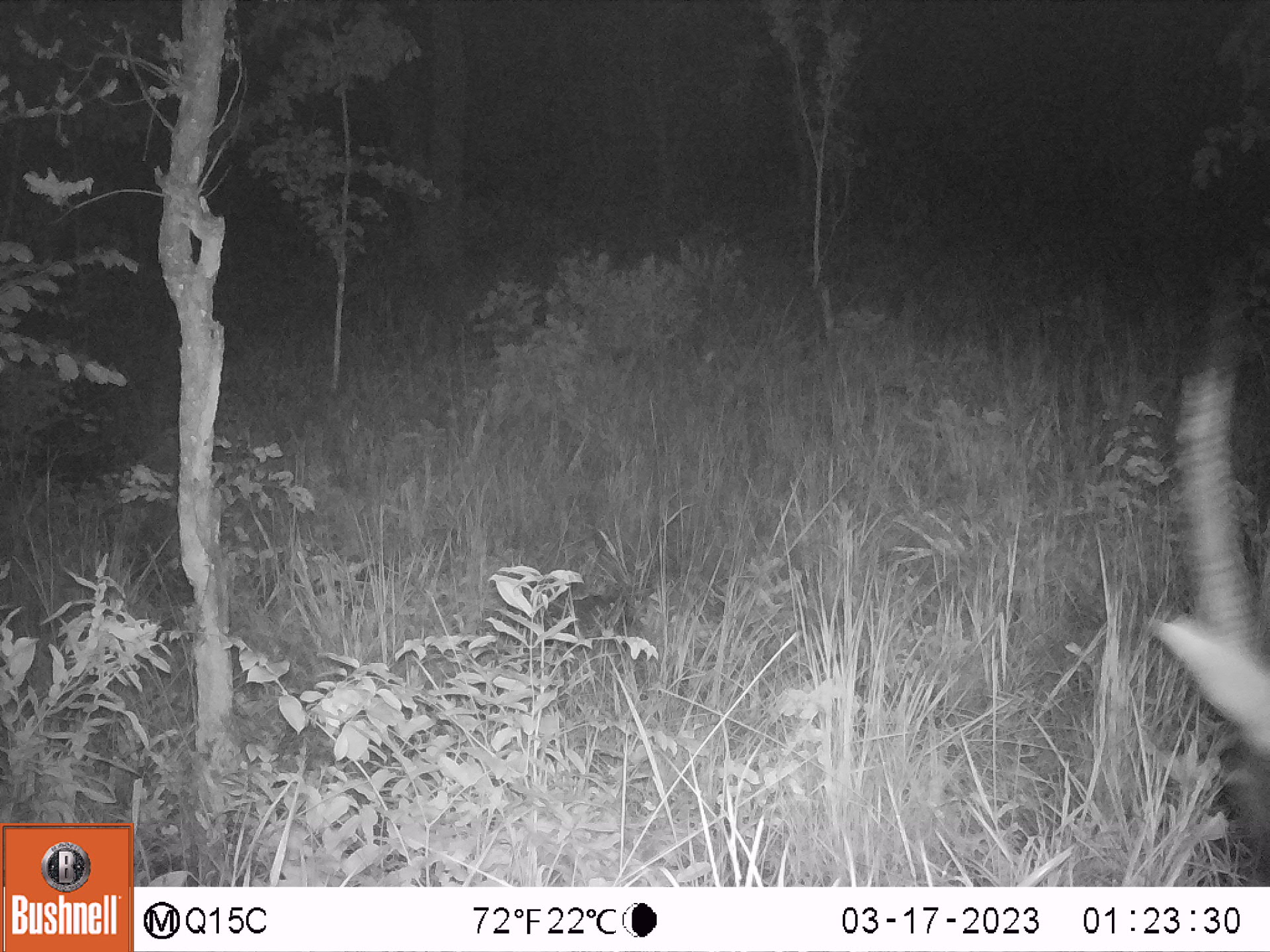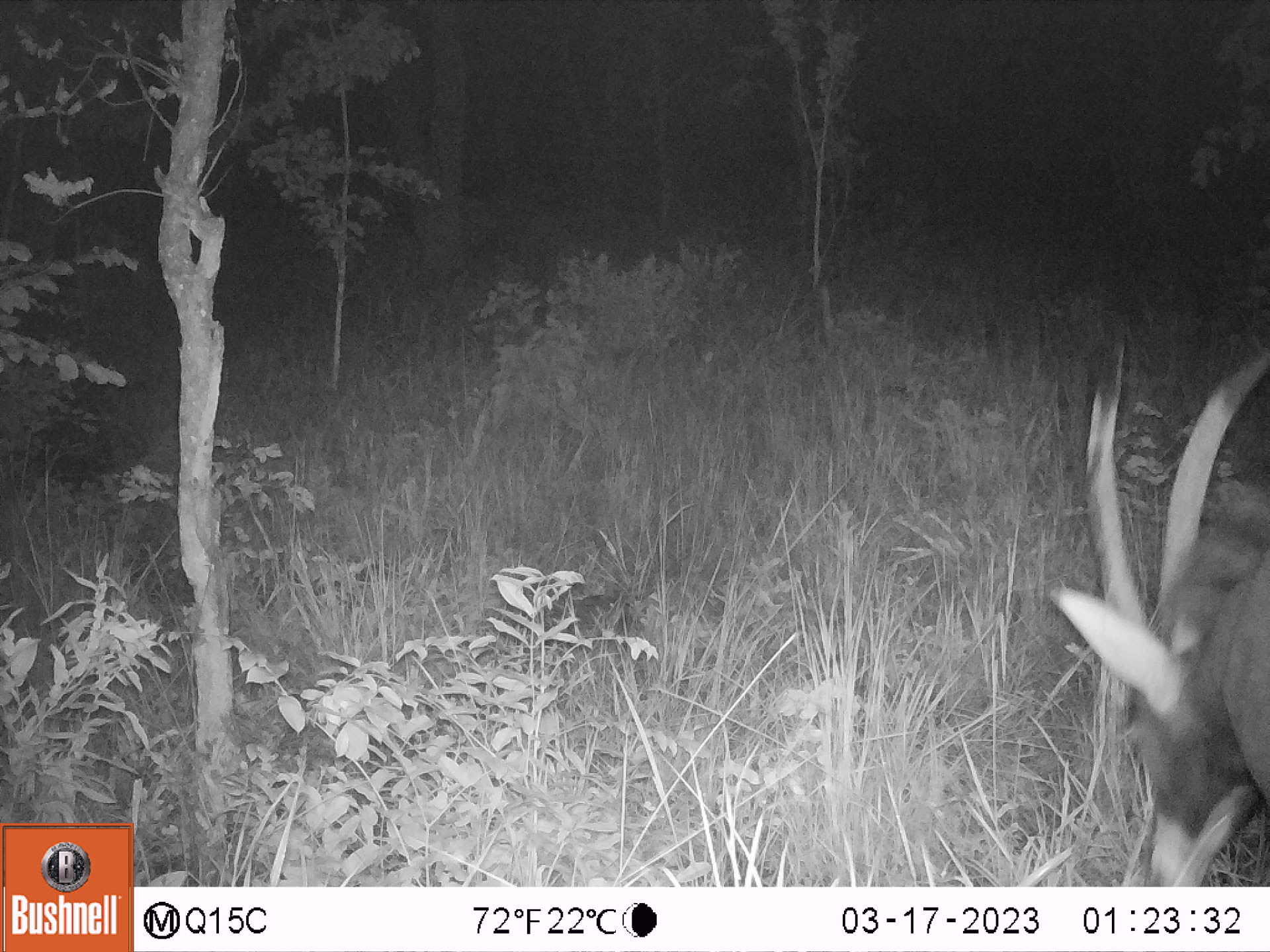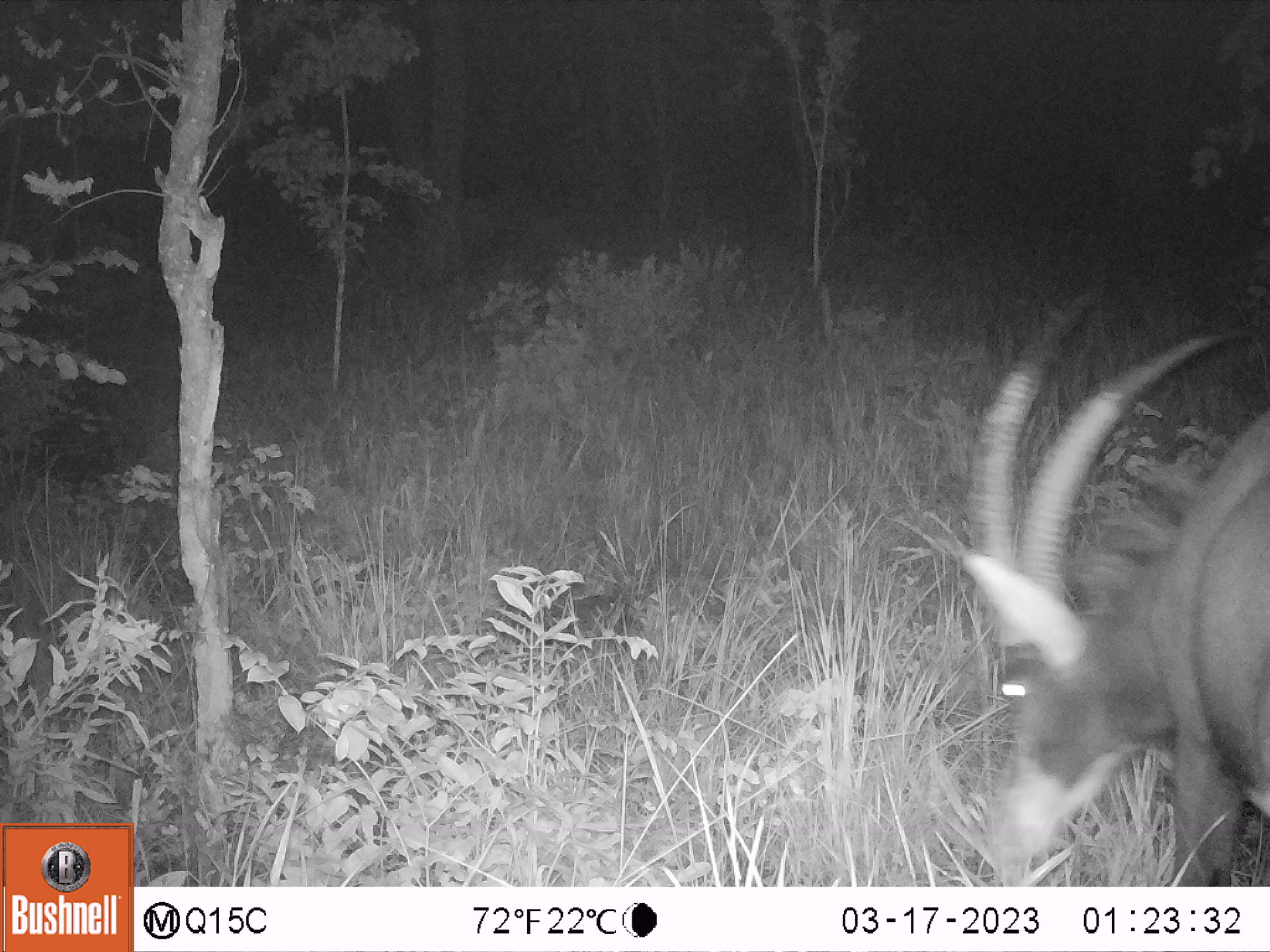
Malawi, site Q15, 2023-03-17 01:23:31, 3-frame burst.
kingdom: Animalia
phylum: Chordata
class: Mammalia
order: Artiodactyla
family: Bovidae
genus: Hippotragus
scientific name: Hippotragus niger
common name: sable antelope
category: sable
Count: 1.